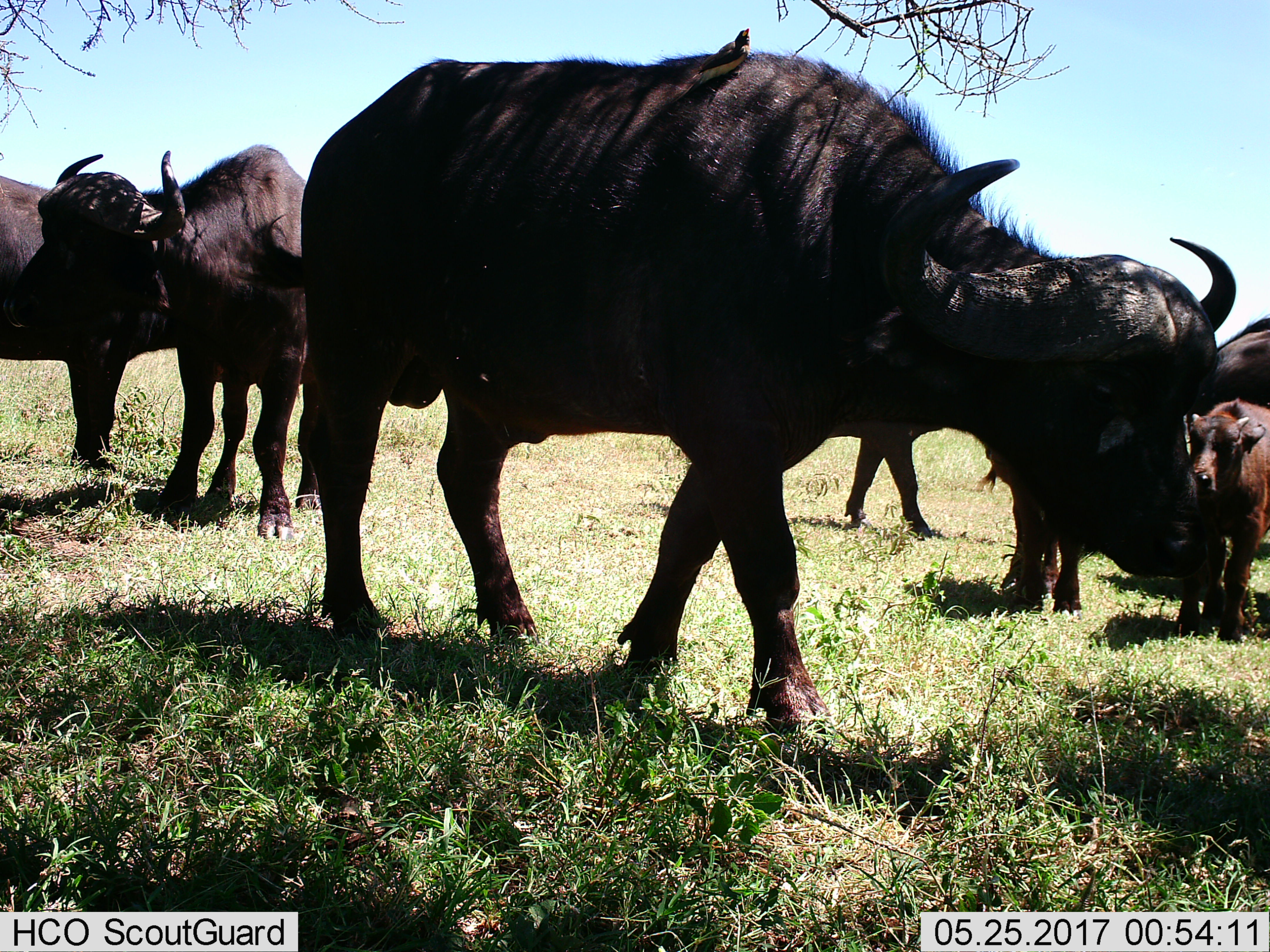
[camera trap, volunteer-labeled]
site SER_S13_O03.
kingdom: Animalia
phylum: Chordata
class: Mammalia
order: Artiodactyla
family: Bovidae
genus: Syncerus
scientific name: Syncerus caffer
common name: african buffalo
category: buffalo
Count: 6.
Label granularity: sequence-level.